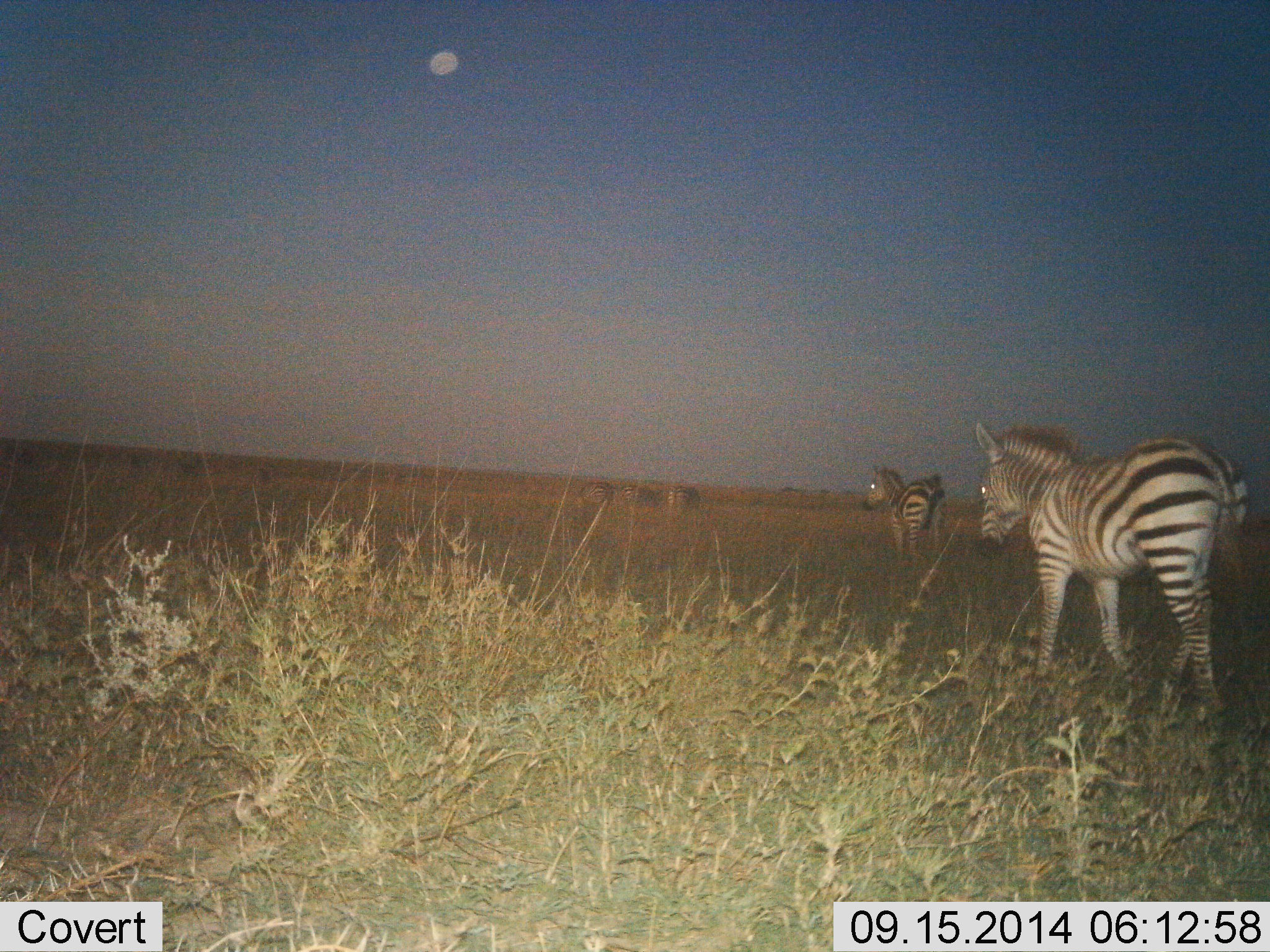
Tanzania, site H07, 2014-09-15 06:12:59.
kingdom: Animalia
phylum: Chordata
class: Mammalia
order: Perissodactyla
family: Equidae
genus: Equus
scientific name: Equus quagga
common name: plains zebra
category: zebra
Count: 2.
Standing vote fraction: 60%.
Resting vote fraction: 0%.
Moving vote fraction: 70%.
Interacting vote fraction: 0%.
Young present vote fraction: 0%.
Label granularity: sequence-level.